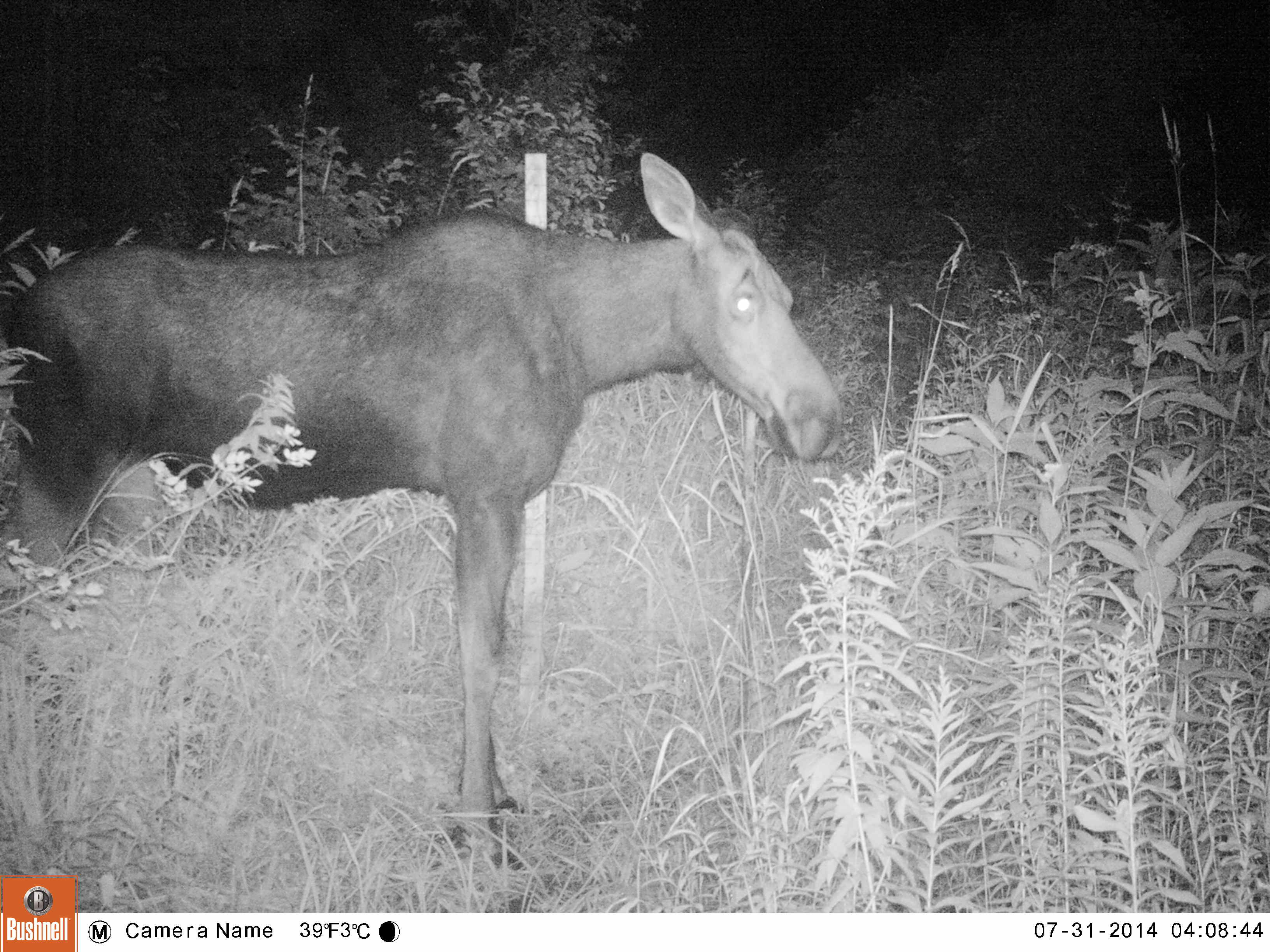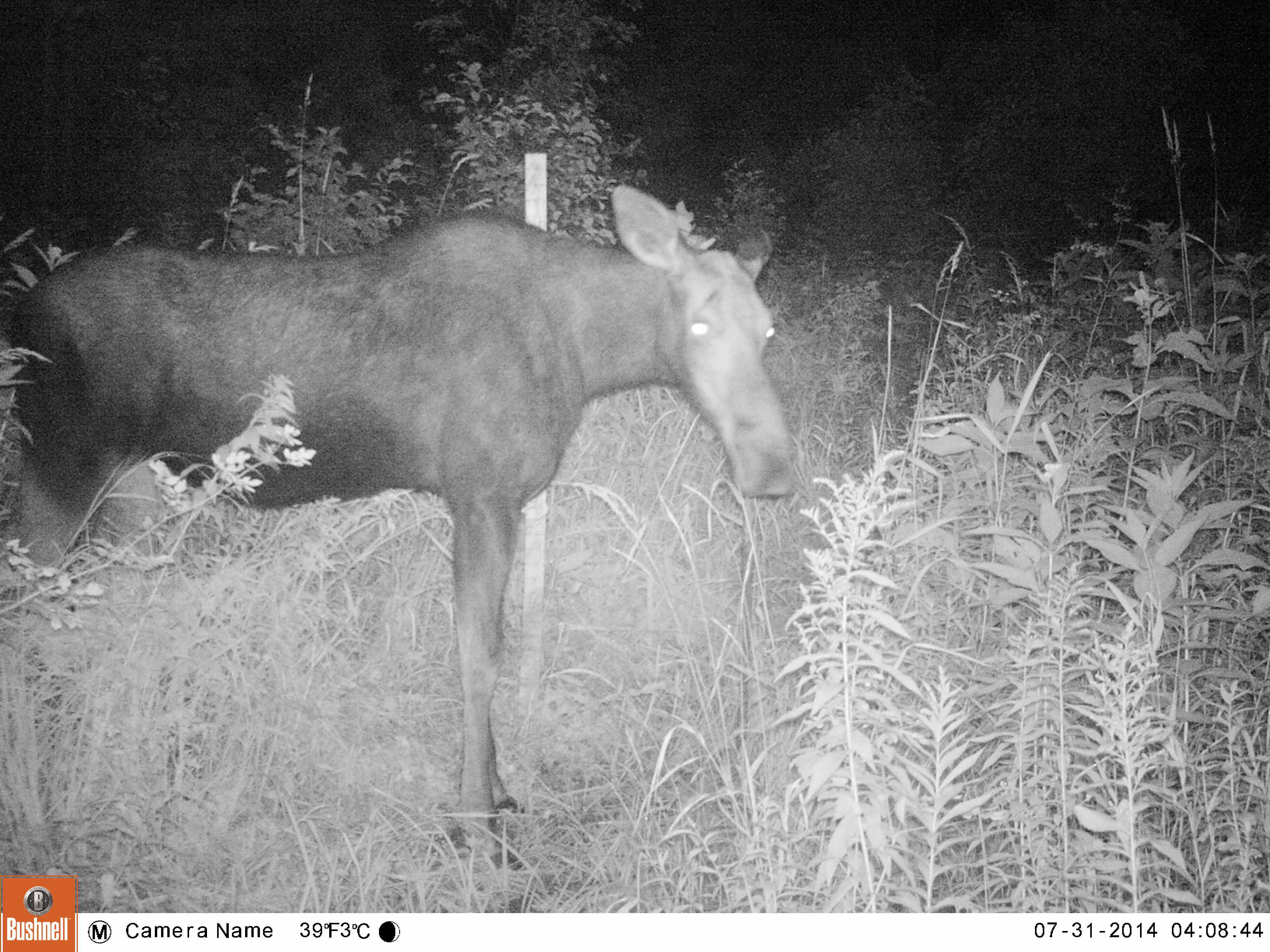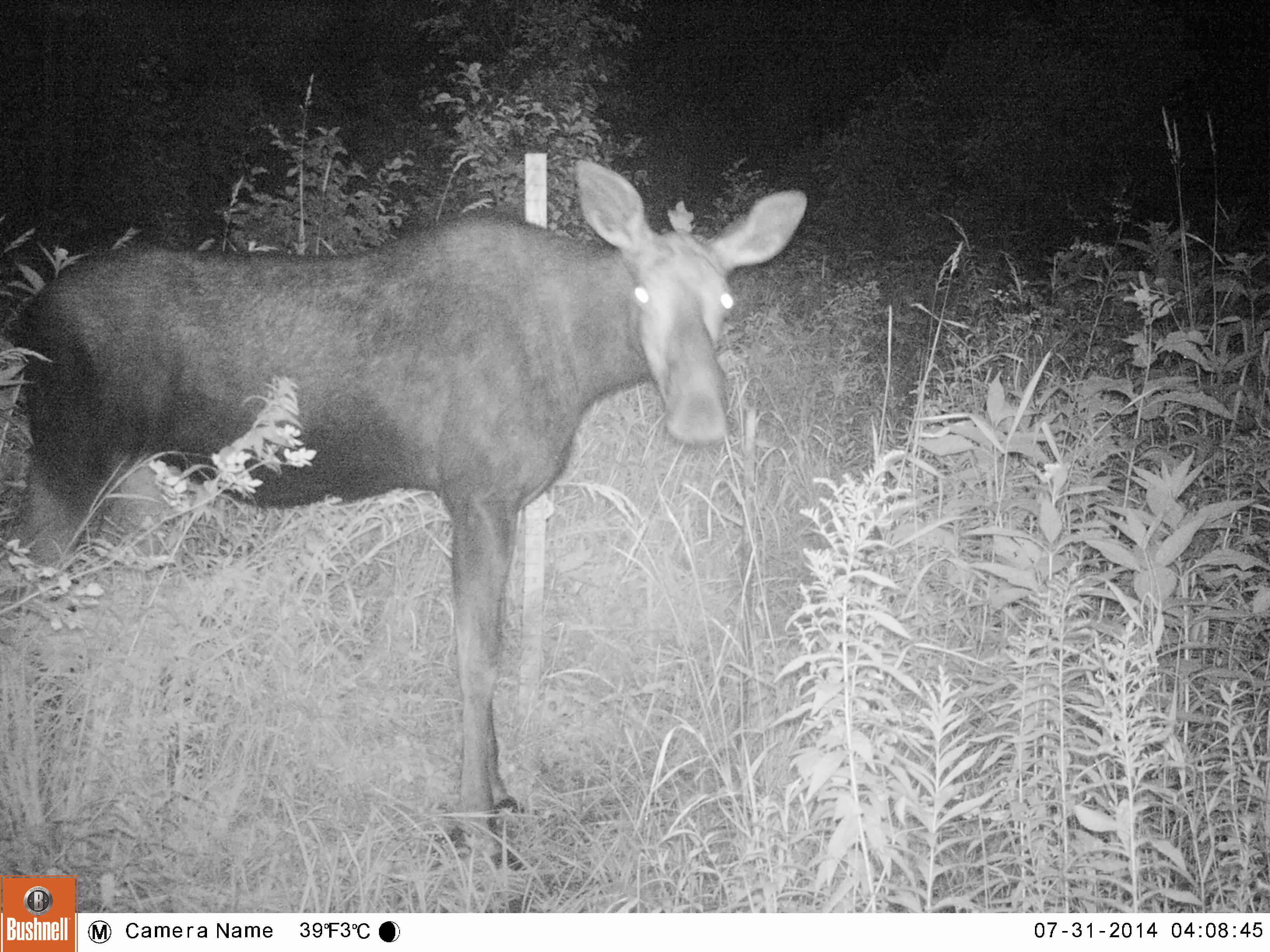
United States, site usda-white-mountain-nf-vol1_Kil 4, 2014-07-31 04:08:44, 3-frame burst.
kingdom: Animalia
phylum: Chordata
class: Mammalia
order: Artiodactyla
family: Cervidae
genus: Alces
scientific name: Alces alces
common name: moose